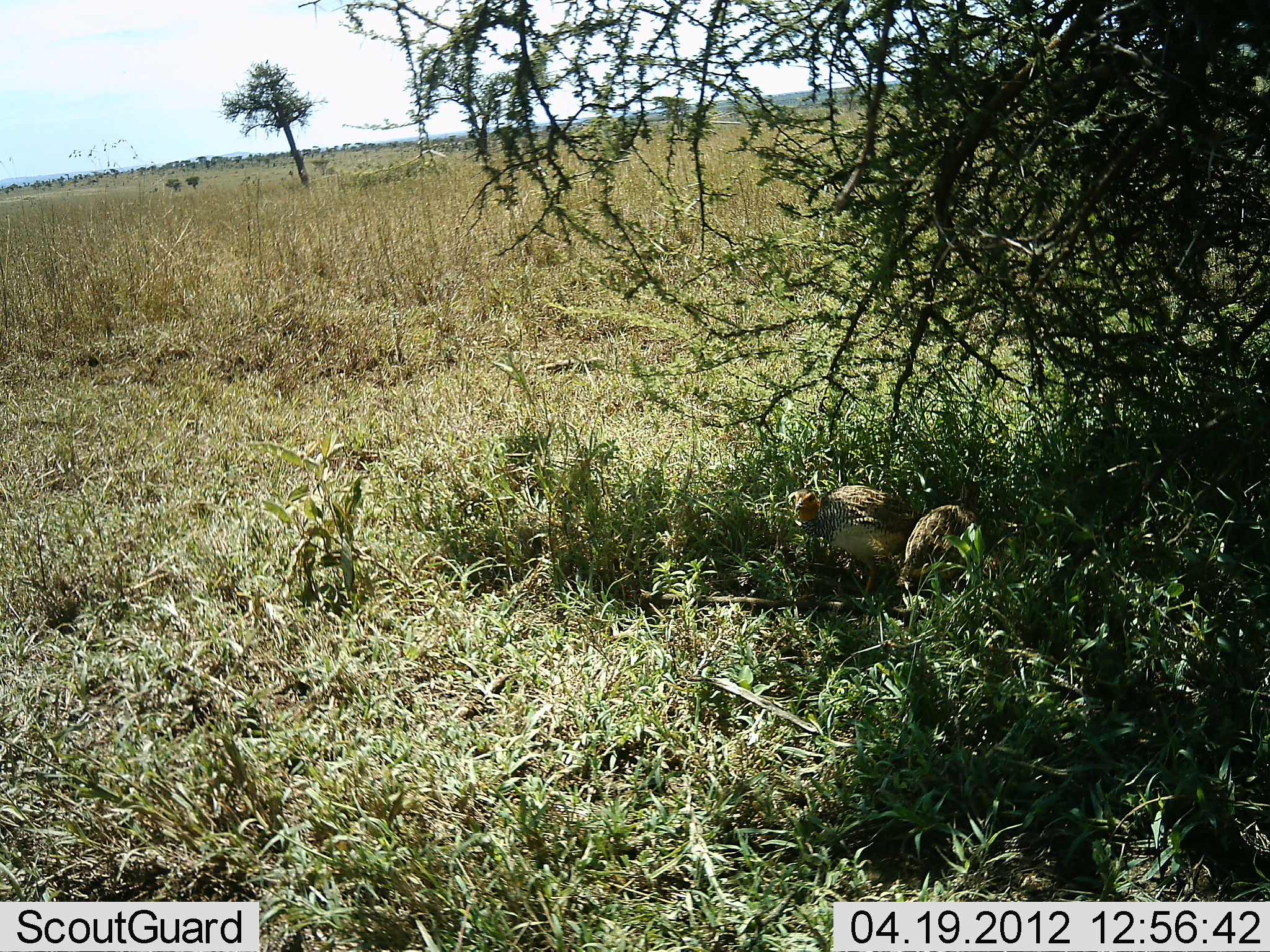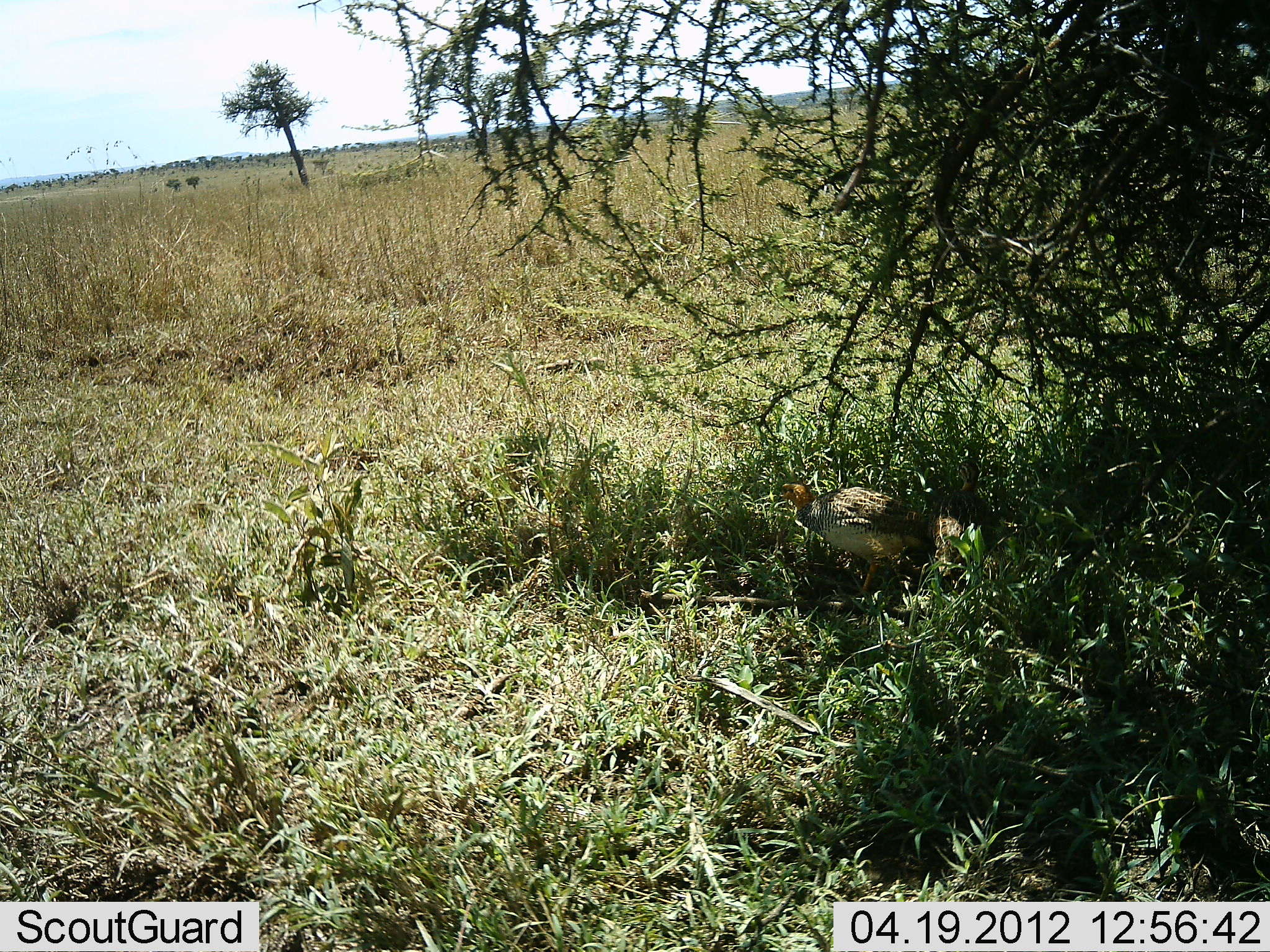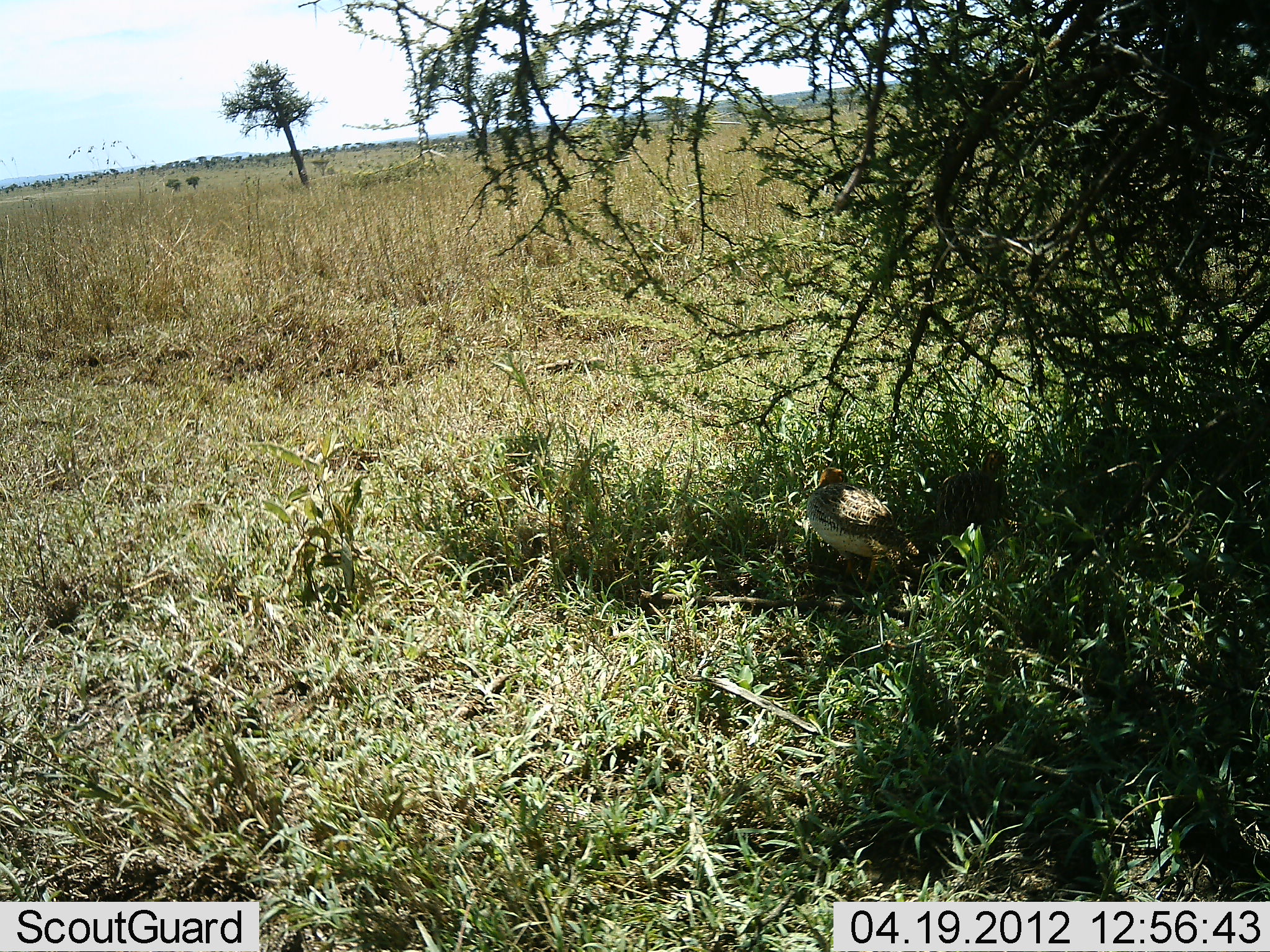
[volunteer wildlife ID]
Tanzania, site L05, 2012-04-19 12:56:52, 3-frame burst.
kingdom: Animalia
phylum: Chordata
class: Aves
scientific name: Aves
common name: bird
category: otherbird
Otherbird (bird) (Aves), count 2. Behavior (volunteer vote fractions): standing 67%, resting 11%, moving 33%, interacting 0%. Young present (vote fraction): 0%. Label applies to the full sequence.